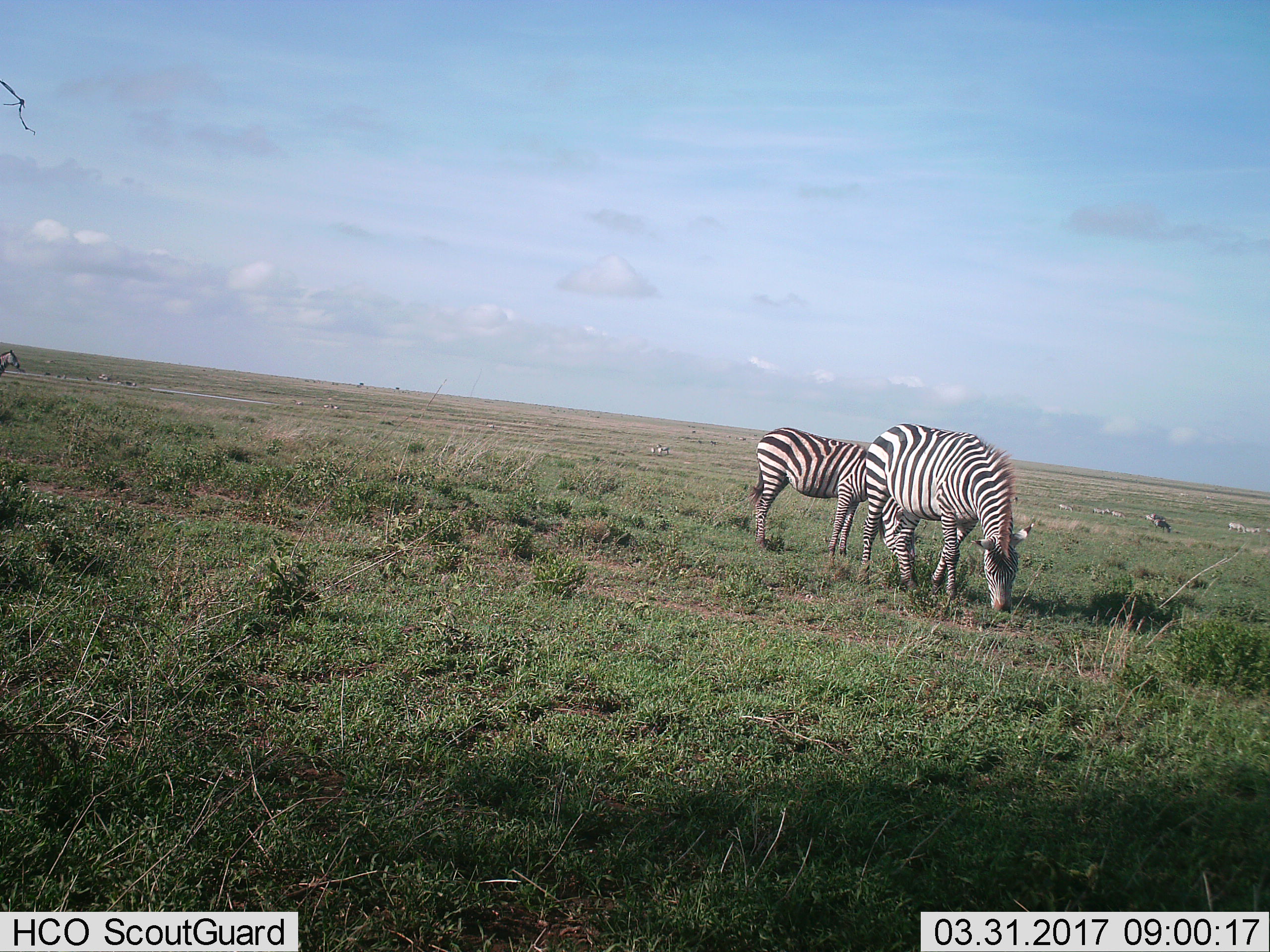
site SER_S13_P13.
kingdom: Animalia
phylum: Chordata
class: Mammalia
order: Perissodactyla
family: Equidae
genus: Equus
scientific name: Equus quagga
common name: plains zebra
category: zebraplains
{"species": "zebraplains (plains zebra) (Equus quagga)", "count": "7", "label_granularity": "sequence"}